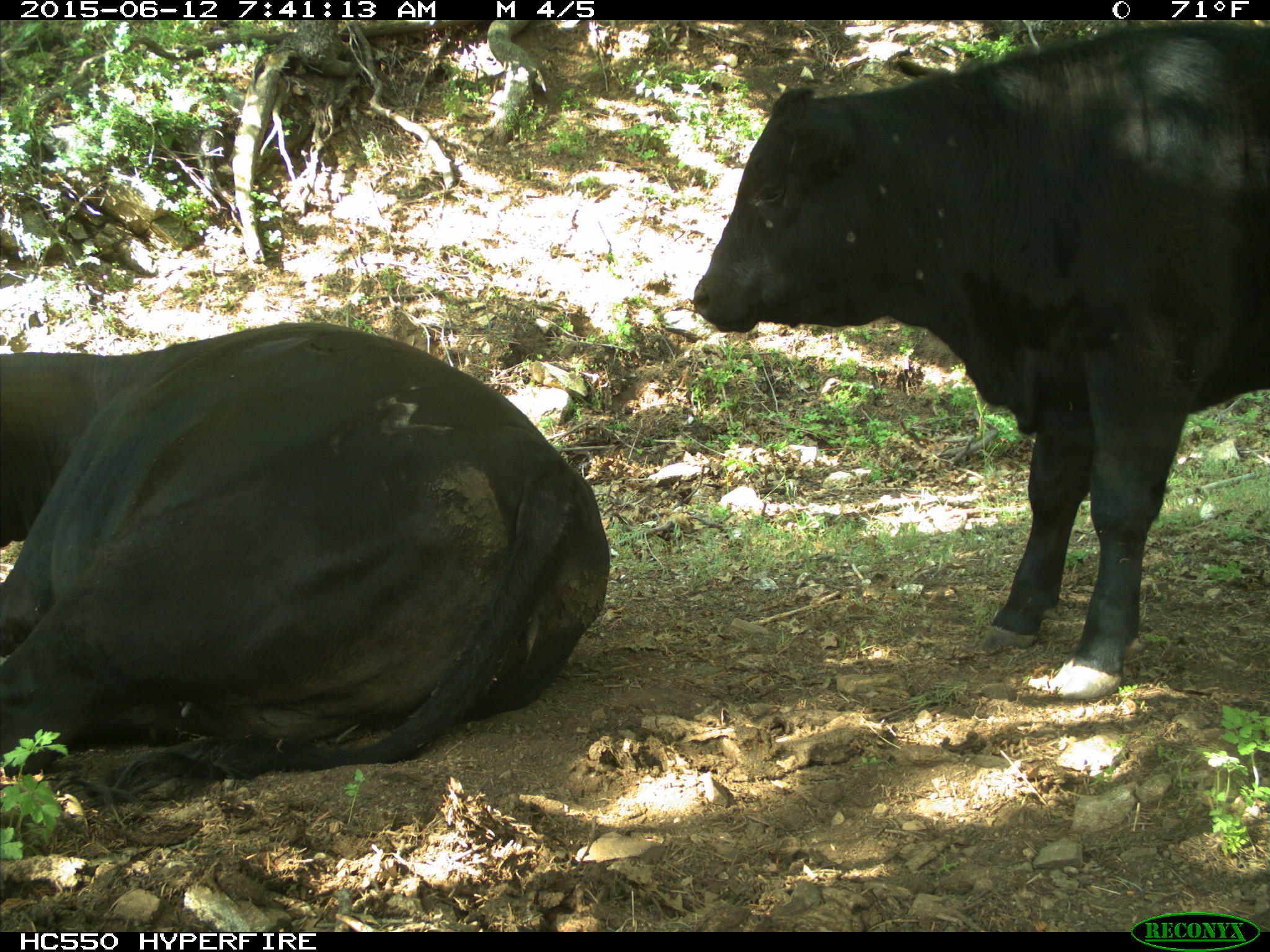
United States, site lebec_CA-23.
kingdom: Animalia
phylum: Chordata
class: Mammalia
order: Artiodactyla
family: Bovidae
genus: Bos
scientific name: Bos taurus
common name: domestic cow